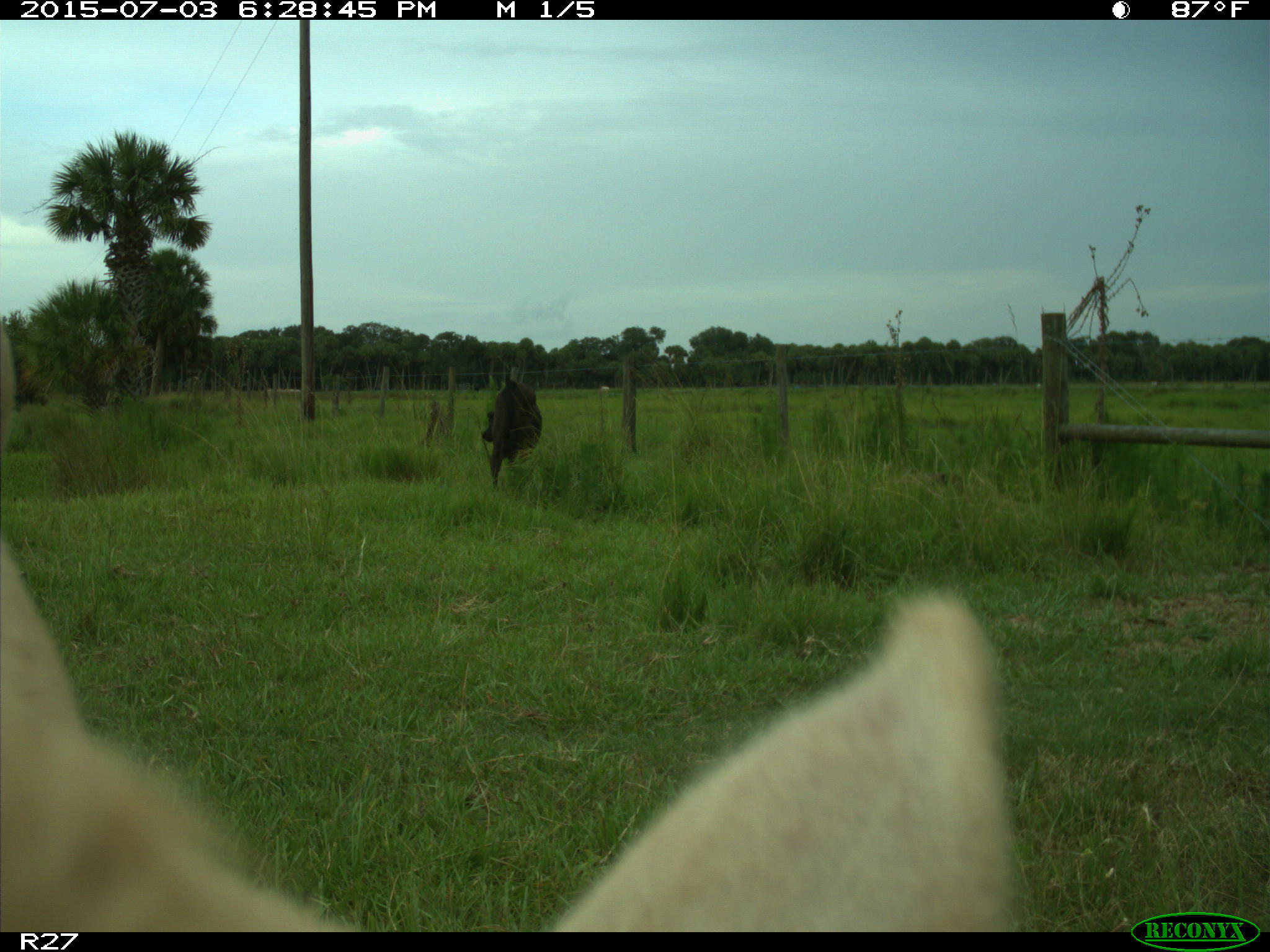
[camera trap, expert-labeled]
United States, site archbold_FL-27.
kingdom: Animalia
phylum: Chordata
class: Mammalia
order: Artiodactyla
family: Bovidae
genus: Bos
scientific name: Bos taurus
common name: domestic cow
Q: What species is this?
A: Bos taurus (domestic cow).